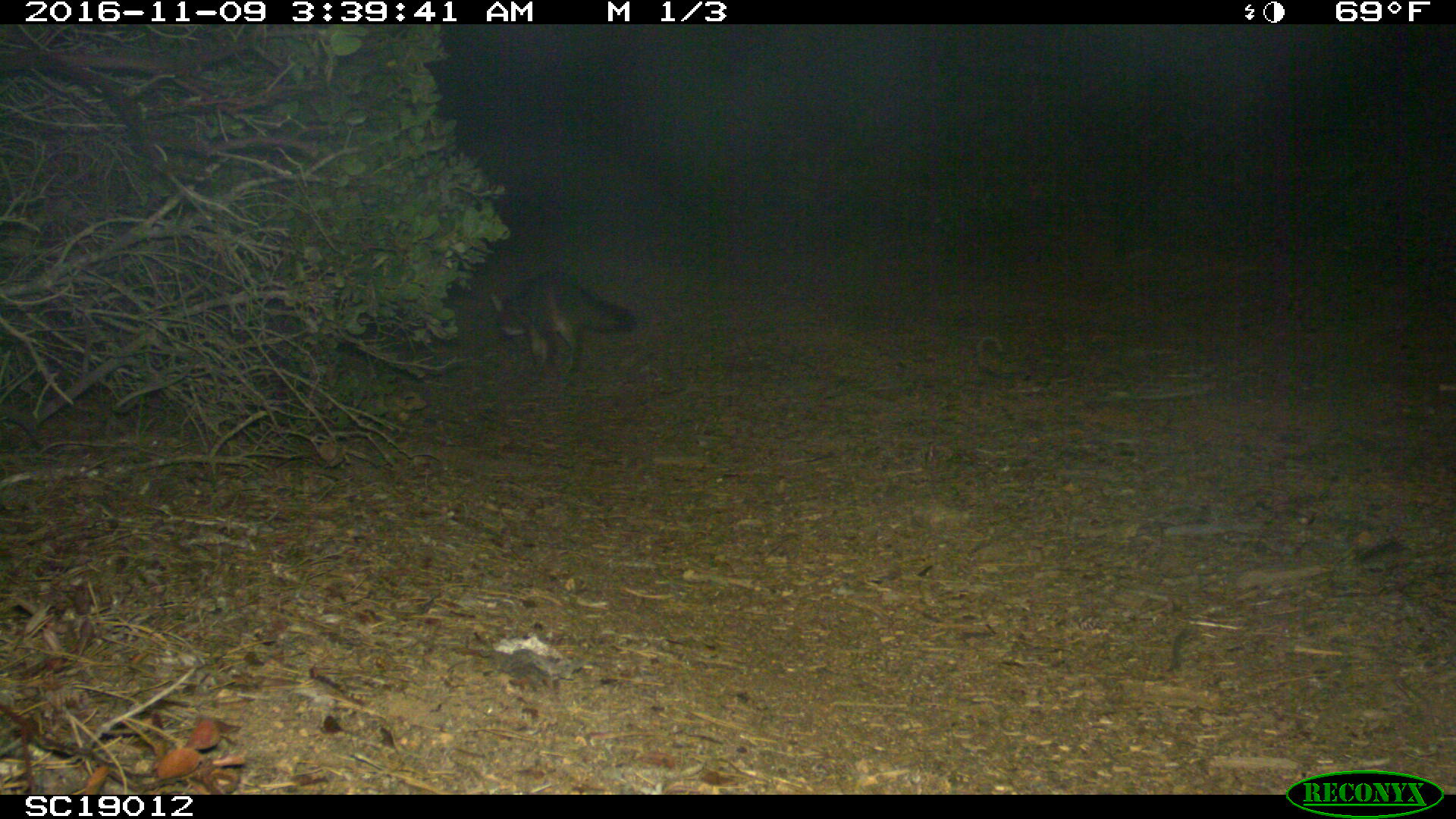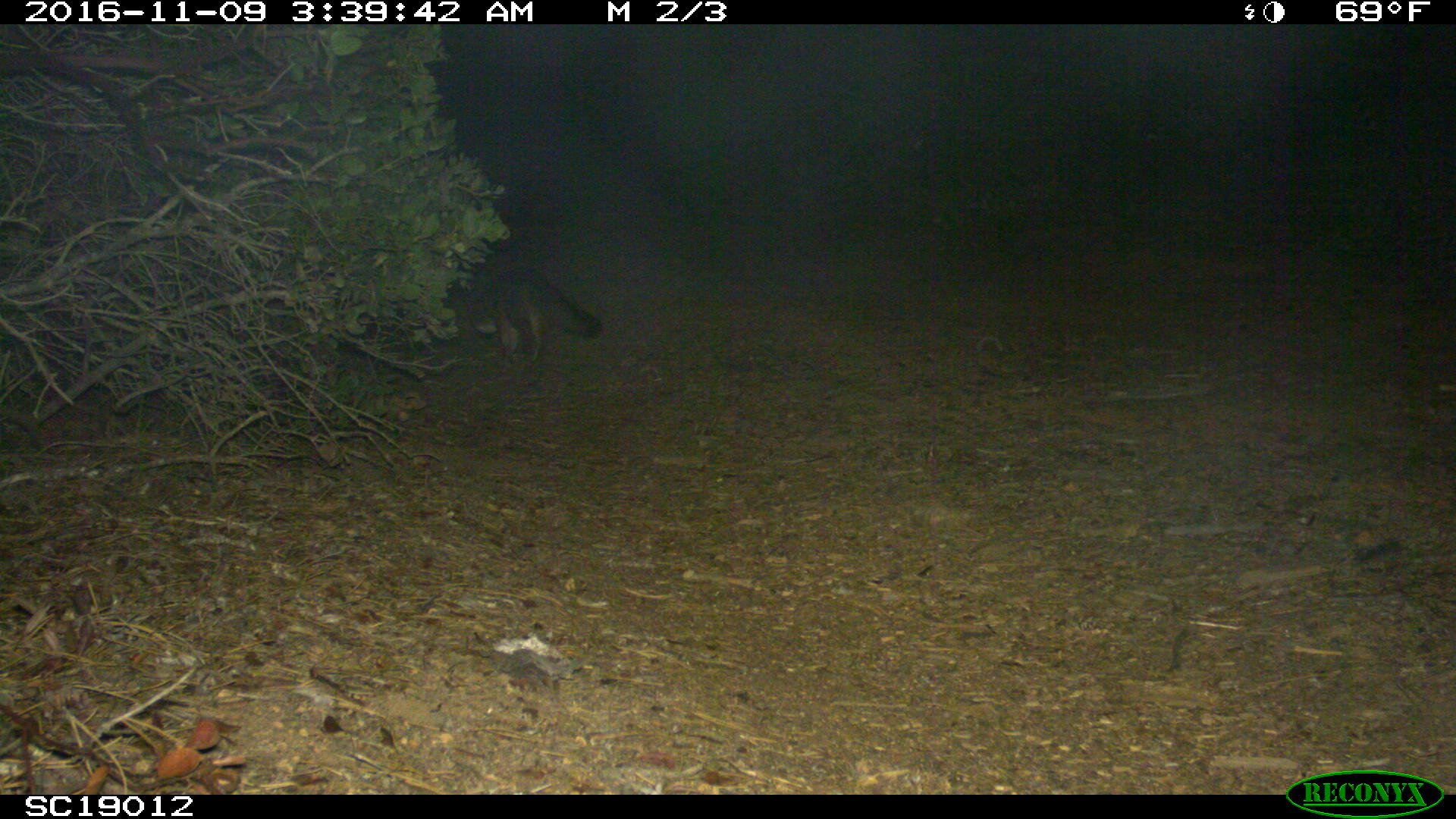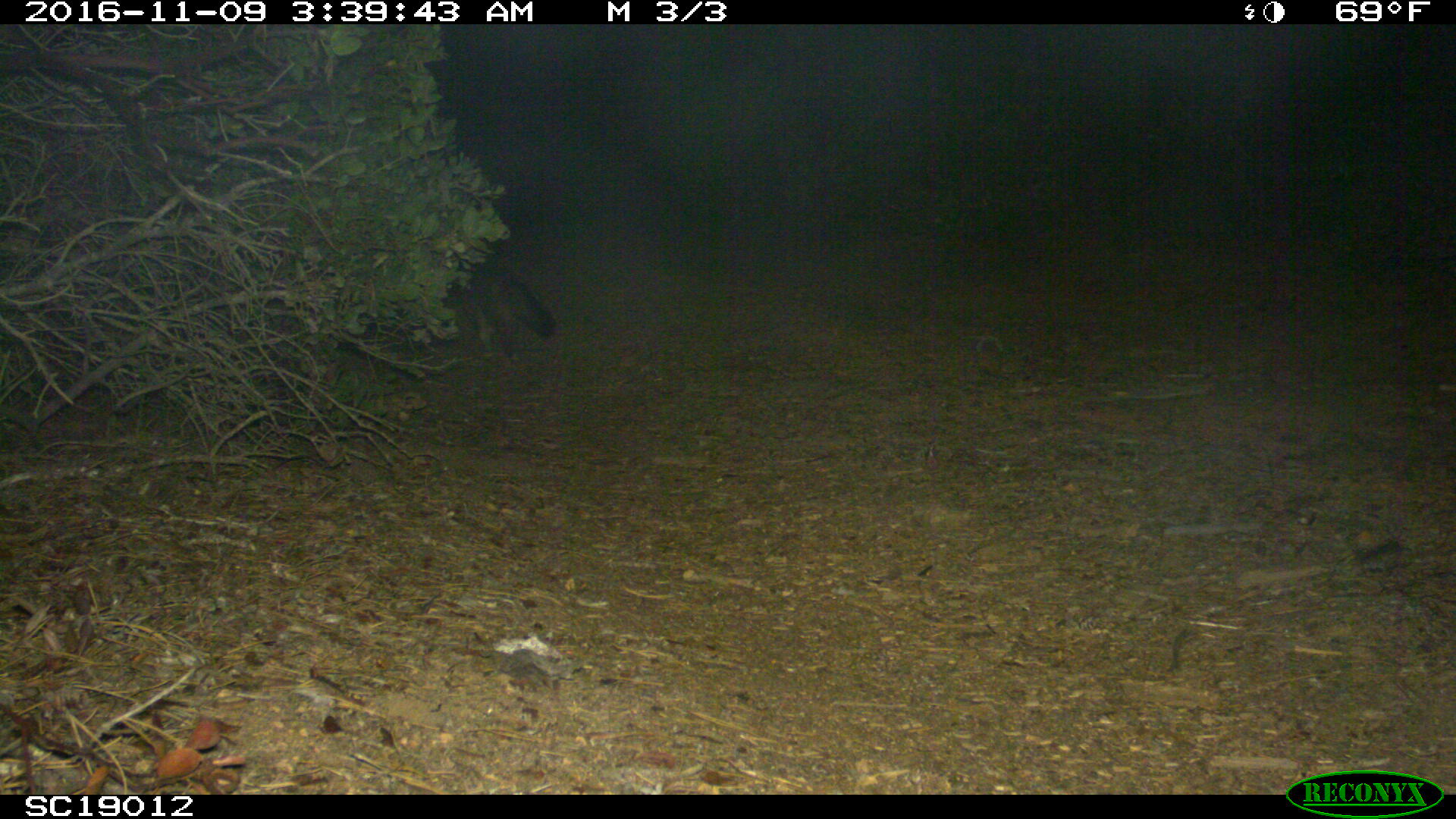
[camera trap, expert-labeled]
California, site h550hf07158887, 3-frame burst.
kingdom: Animalia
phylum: Chordata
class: Mammalia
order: Carnivora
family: Canidae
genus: Urocyon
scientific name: Urocyon littoralis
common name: island fox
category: fox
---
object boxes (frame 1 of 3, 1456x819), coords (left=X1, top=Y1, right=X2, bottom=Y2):
fox: (left=490, top=268, right=637, bottom=371)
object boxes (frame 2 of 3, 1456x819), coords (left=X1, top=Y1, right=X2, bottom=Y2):
fox: (left=470, top=265, right=604, bottom=362)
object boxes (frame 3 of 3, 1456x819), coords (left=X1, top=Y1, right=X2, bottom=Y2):
fox: (left=453, top=265, right=554, bottom=363)